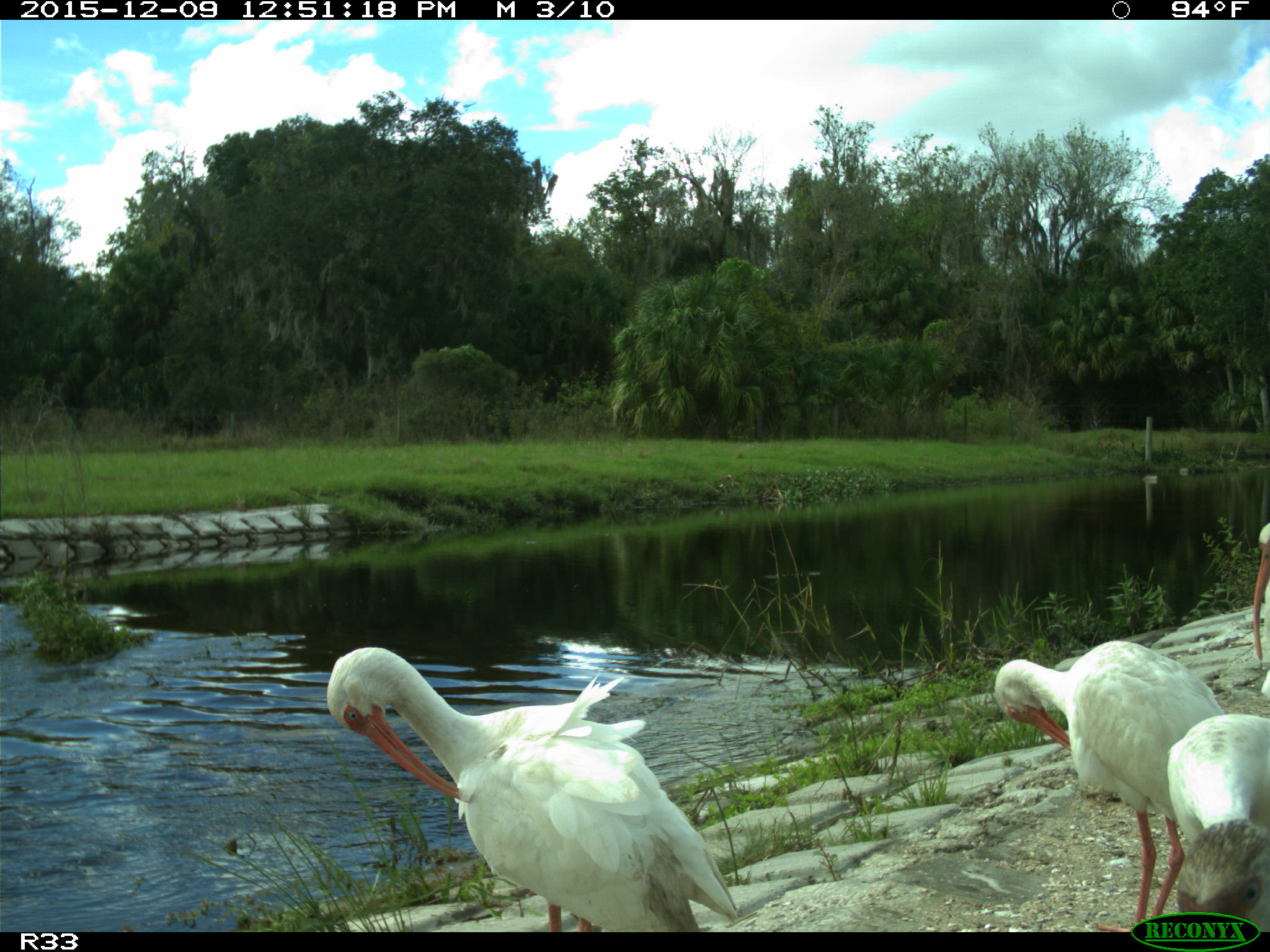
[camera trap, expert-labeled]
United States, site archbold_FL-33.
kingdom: Animalia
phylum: Chordata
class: Aves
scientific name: Aves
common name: birds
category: unidentified bird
Unidentified bird (birds) (Aves).